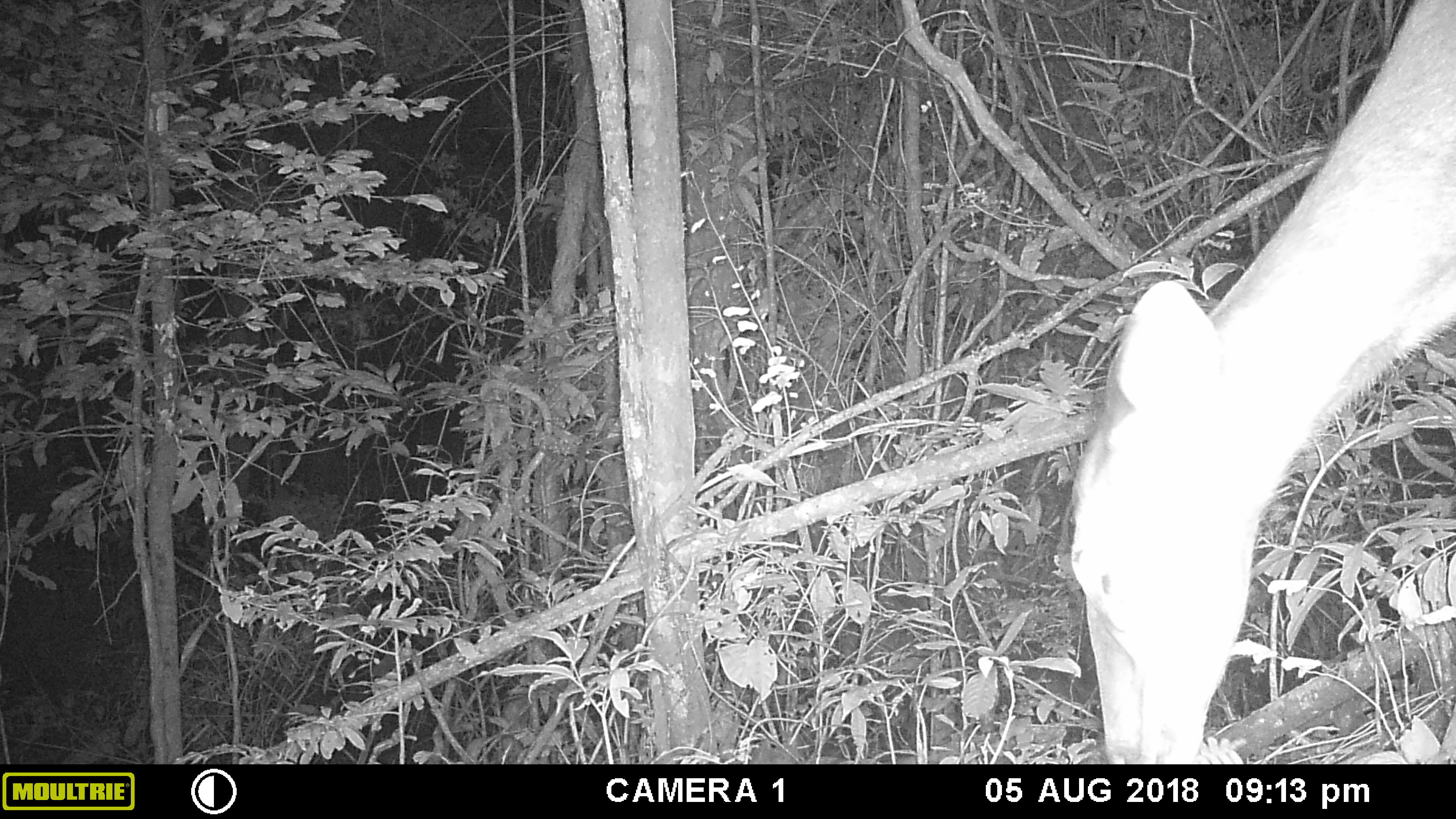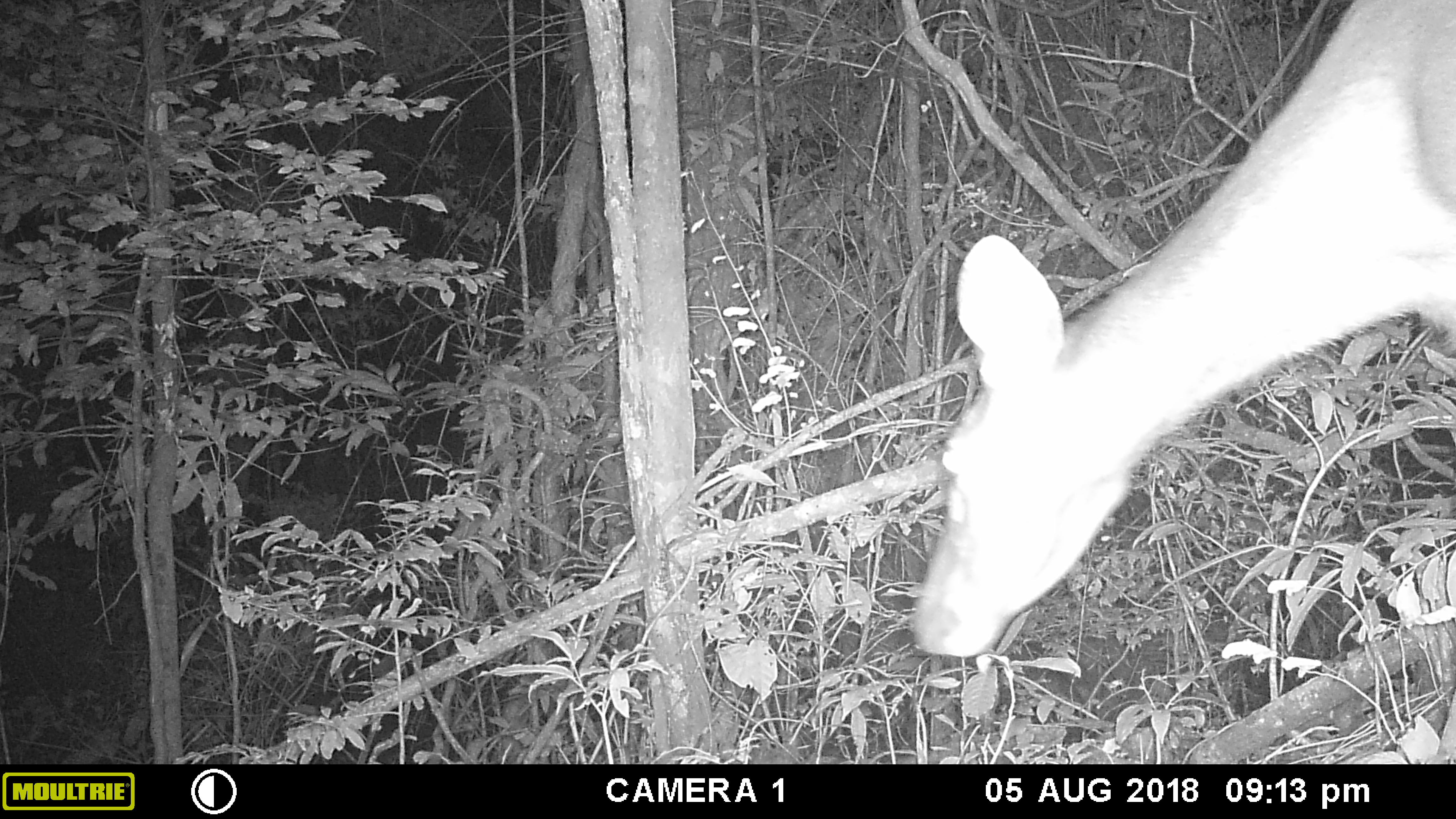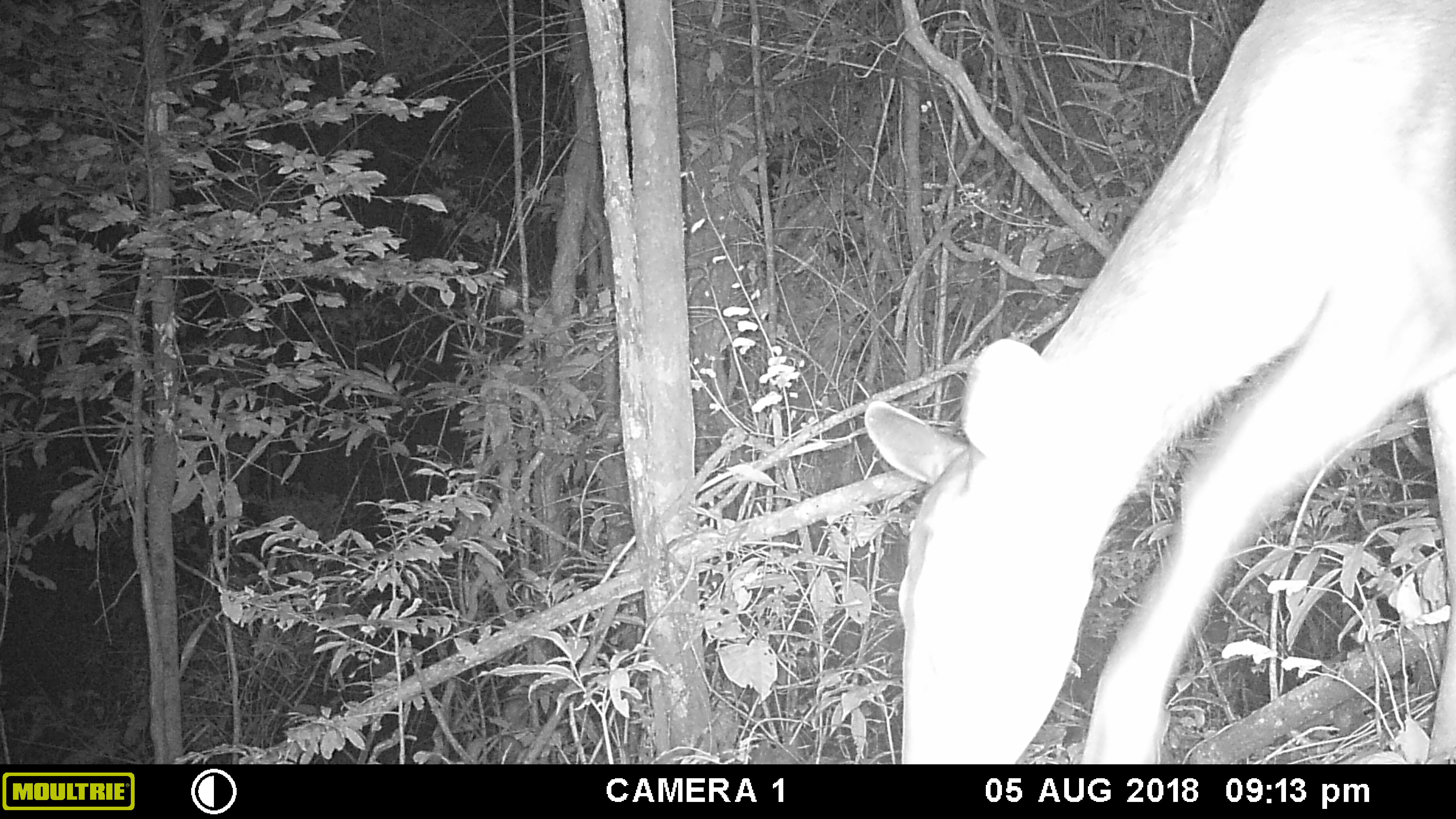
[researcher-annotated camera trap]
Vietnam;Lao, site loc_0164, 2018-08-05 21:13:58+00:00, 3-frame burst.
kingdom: Animalia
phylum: Chordata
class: Mammalia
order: Artiodactyla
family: Cervidae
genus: Rusa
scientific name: Rusa unicolor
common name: sambar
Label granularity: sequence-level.